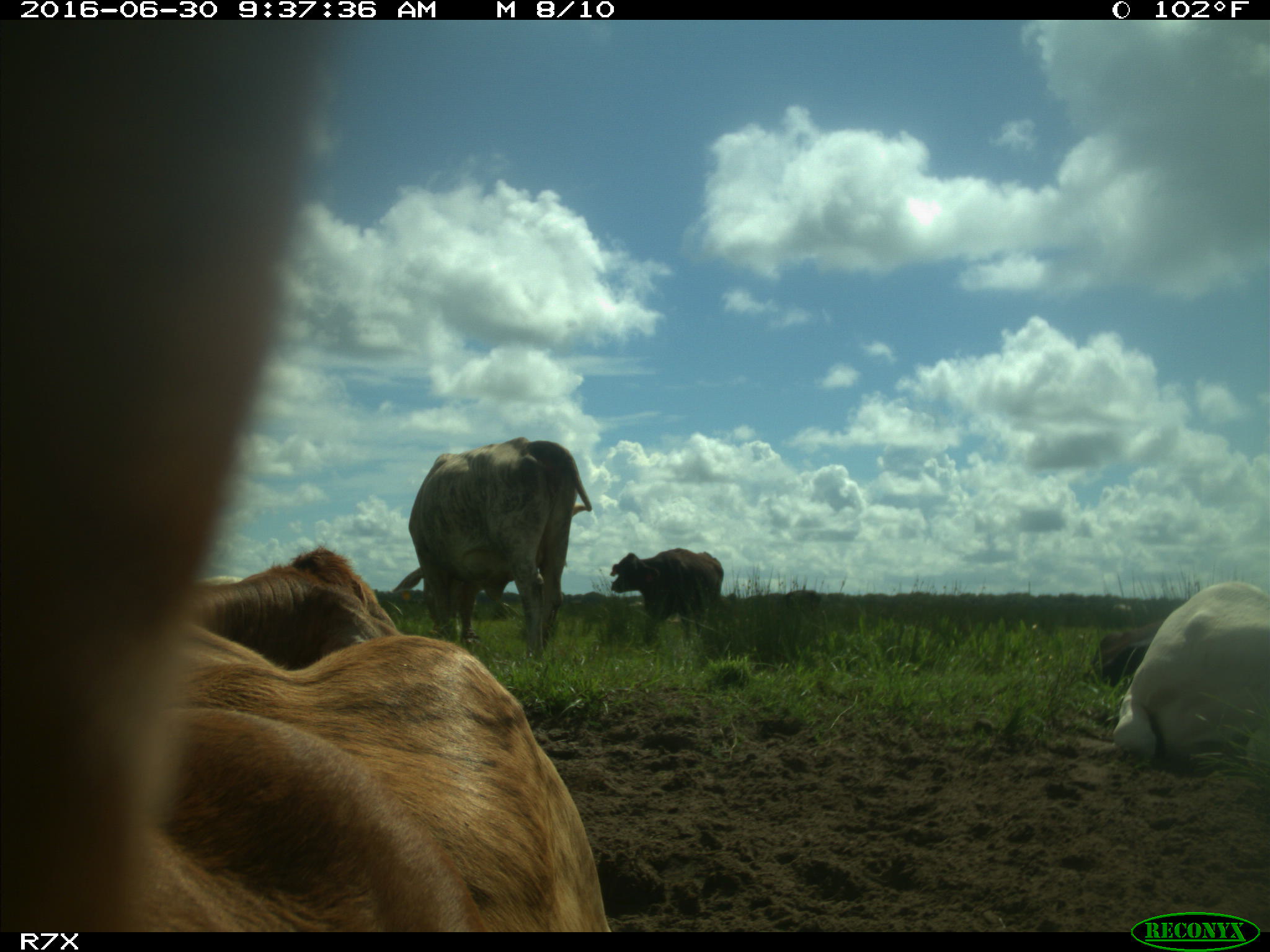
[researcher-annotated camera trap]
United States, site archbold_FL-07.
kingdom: Animalia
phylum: Chordata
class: Mammalia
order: Artiodactyla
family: Bovidae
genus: Bos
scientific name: Bos taurus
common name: domestic cow